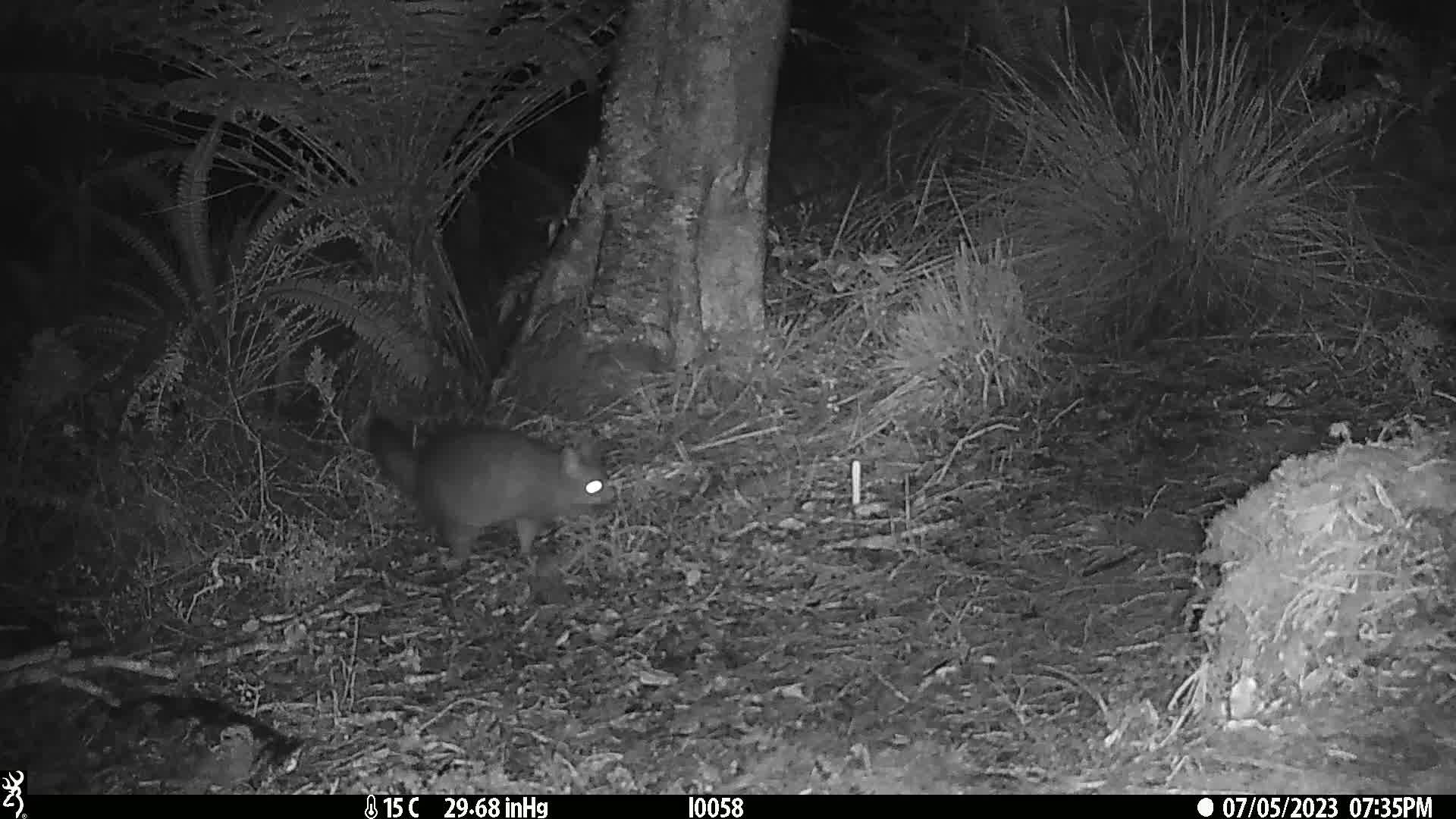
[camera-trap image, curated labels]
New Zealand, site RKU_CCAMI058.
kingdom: Animalia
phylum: Chordata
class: Mammalia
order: Diprotodontia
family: Phalangeridae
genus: Trichosurus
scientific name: Trichosurus vulpecula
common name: common brushtail possum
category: possum